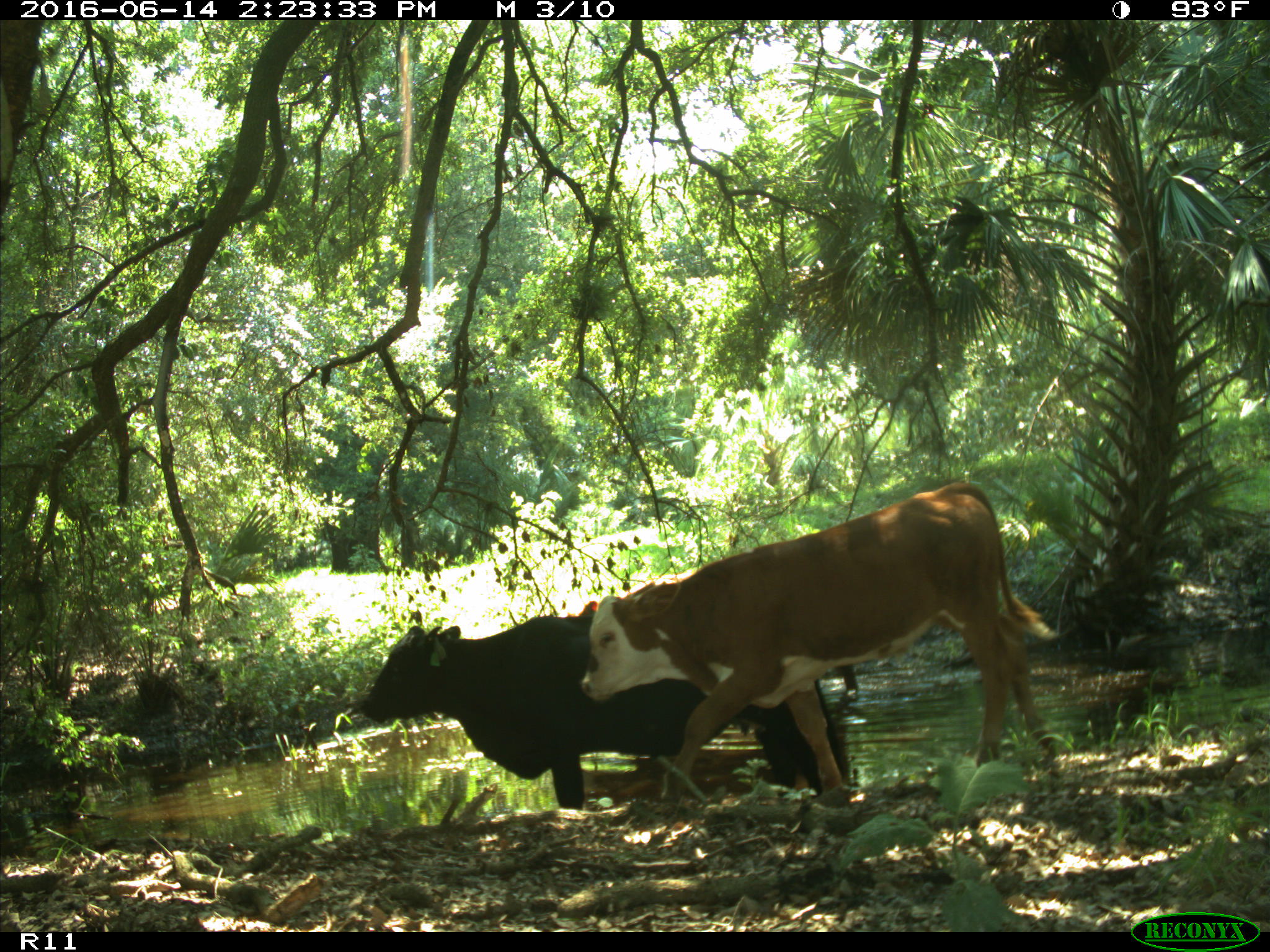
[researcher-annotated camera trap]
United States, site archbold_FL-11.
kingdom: Animalia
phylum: Chordata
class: Mammalia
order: Artiodactyla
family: Bovidae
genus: Bos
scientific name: Bos taurus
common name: domestic cow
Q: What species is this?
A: Bos taurus (domestic cow).